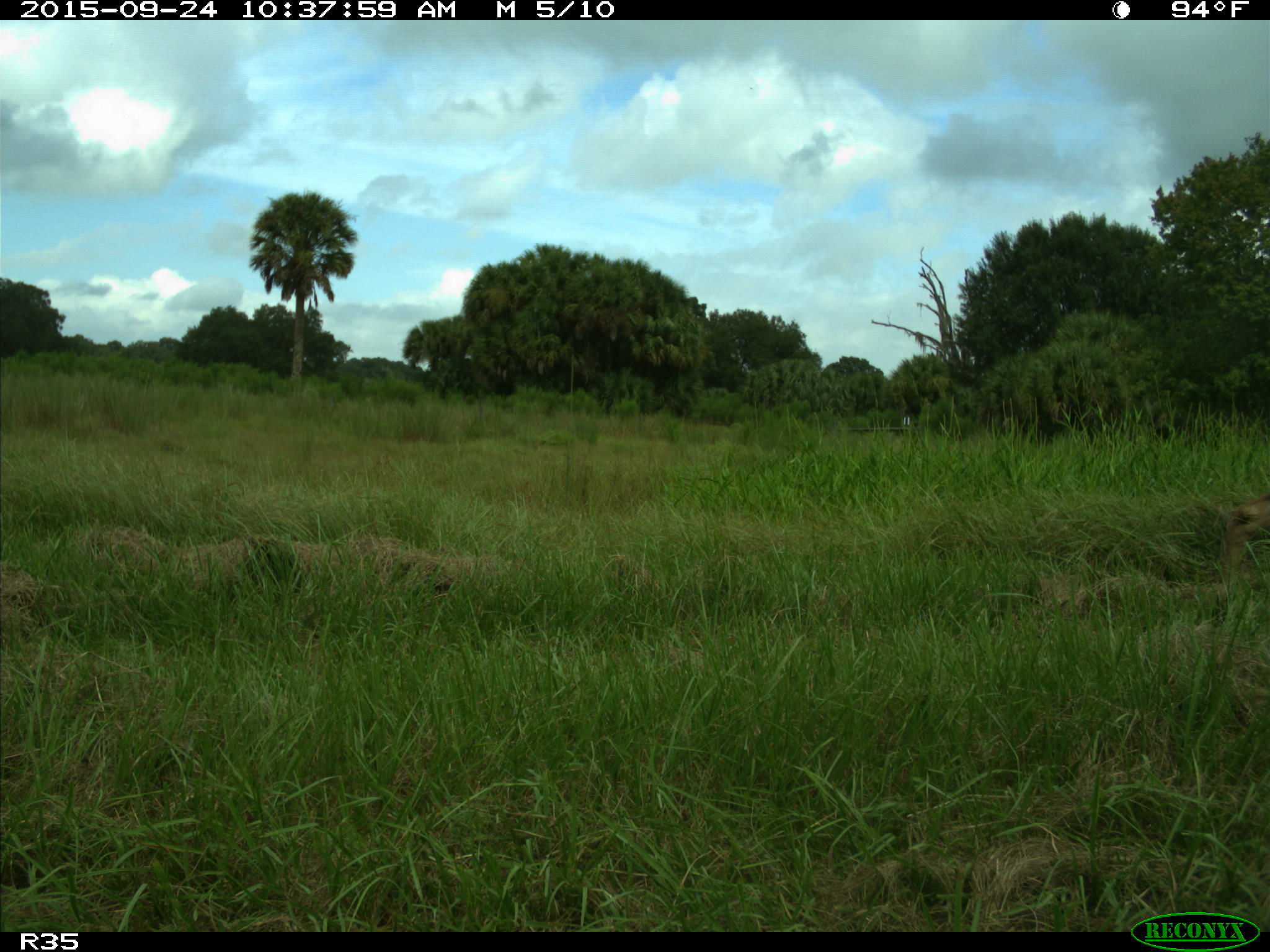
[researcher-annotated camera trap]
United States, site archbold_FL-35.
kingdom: Animalia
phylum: Chordata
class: Mammalia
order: Artiodactyla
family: Cervidae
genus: Odocoileus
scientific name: Odocoileus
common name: deer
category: unidentified deer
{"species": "unidentified deer (deer) (Odocoileus)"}